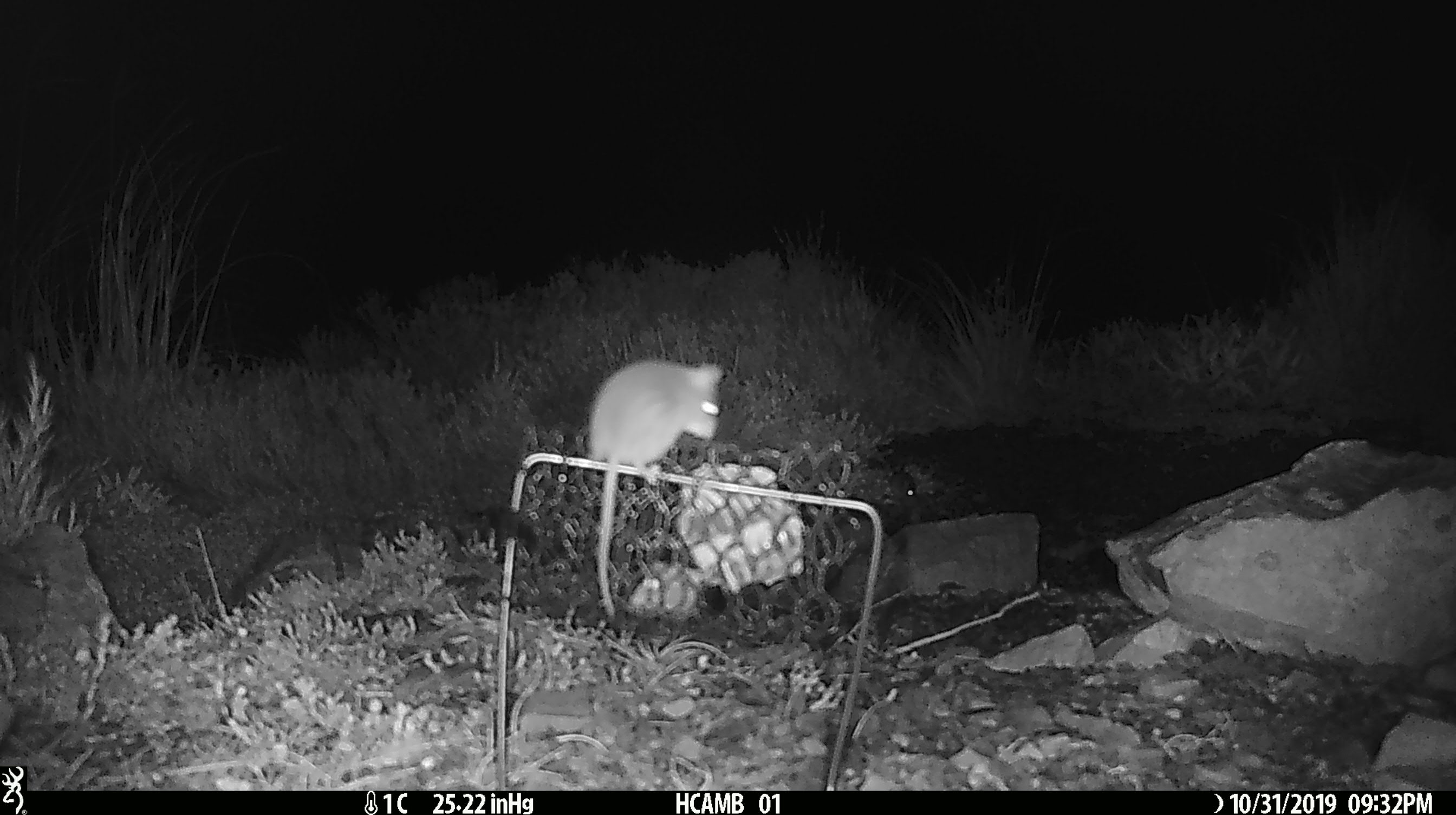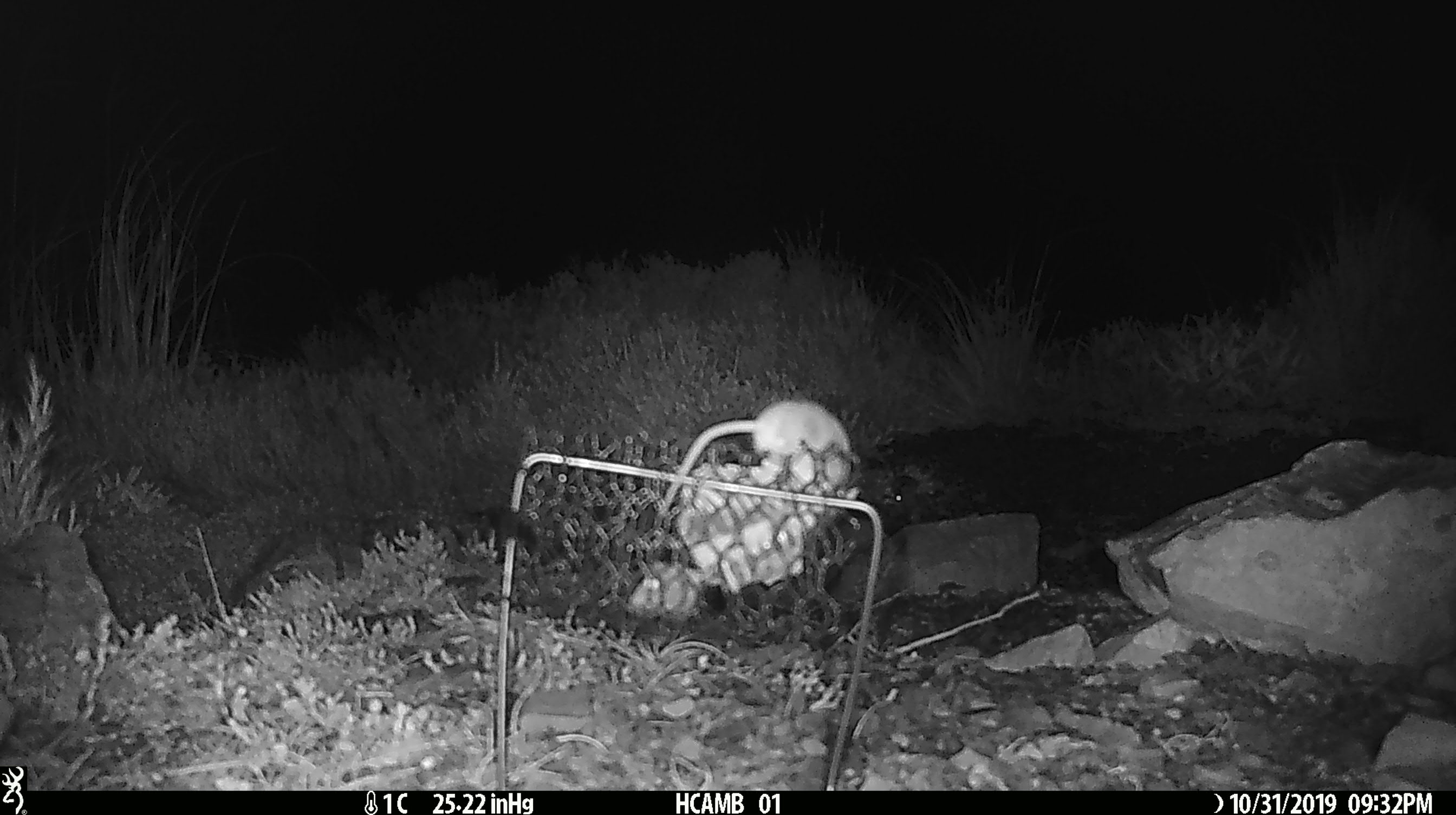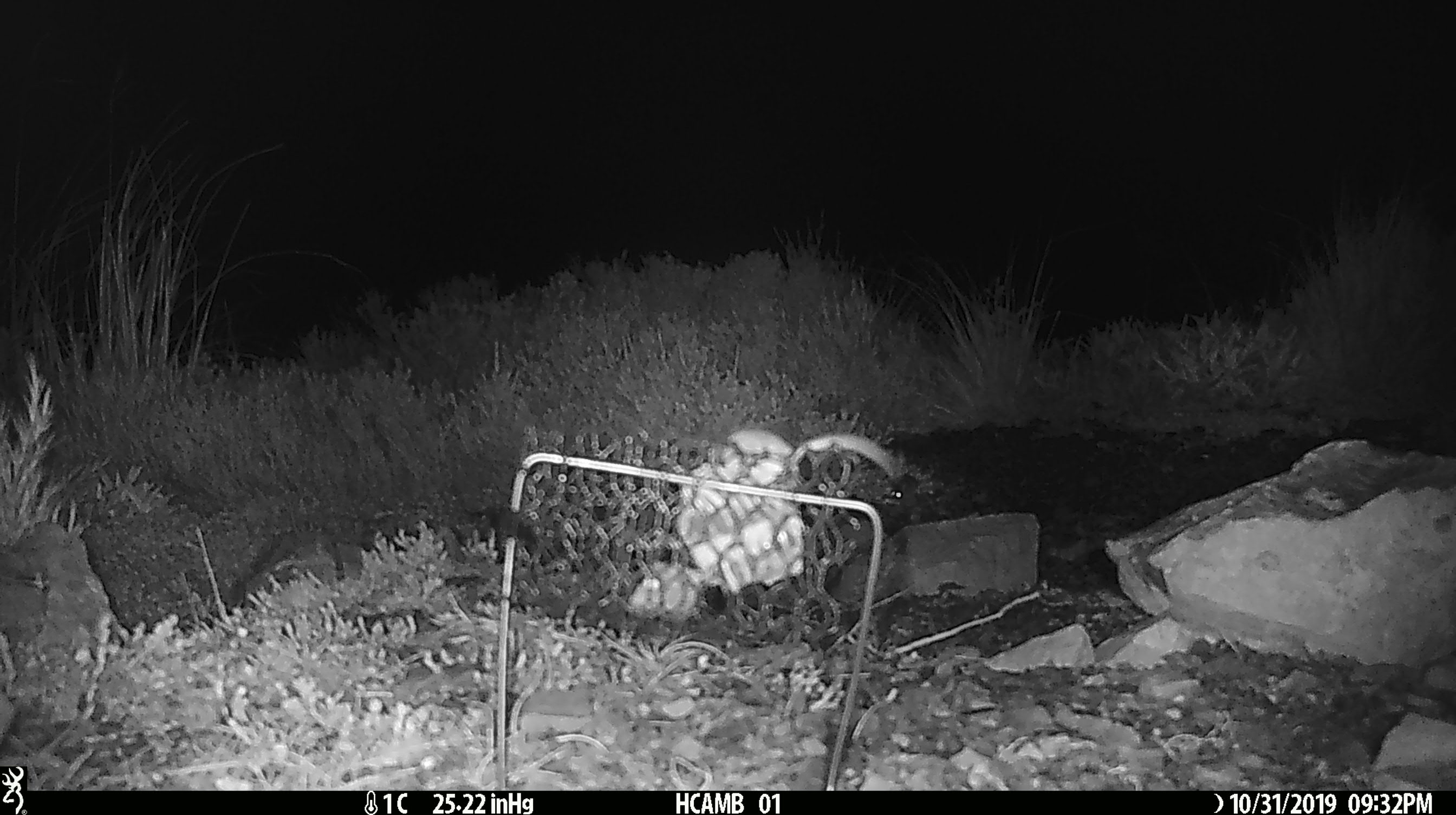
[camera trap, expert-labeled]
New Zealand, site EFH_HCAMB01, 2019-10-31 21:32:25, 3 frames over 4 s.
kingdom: Animalia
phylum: Chordata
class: Mammalia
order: Rodentia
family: Muridae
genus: Mus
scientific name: Mus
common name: mouse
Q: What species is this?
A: Mouse (Mus).